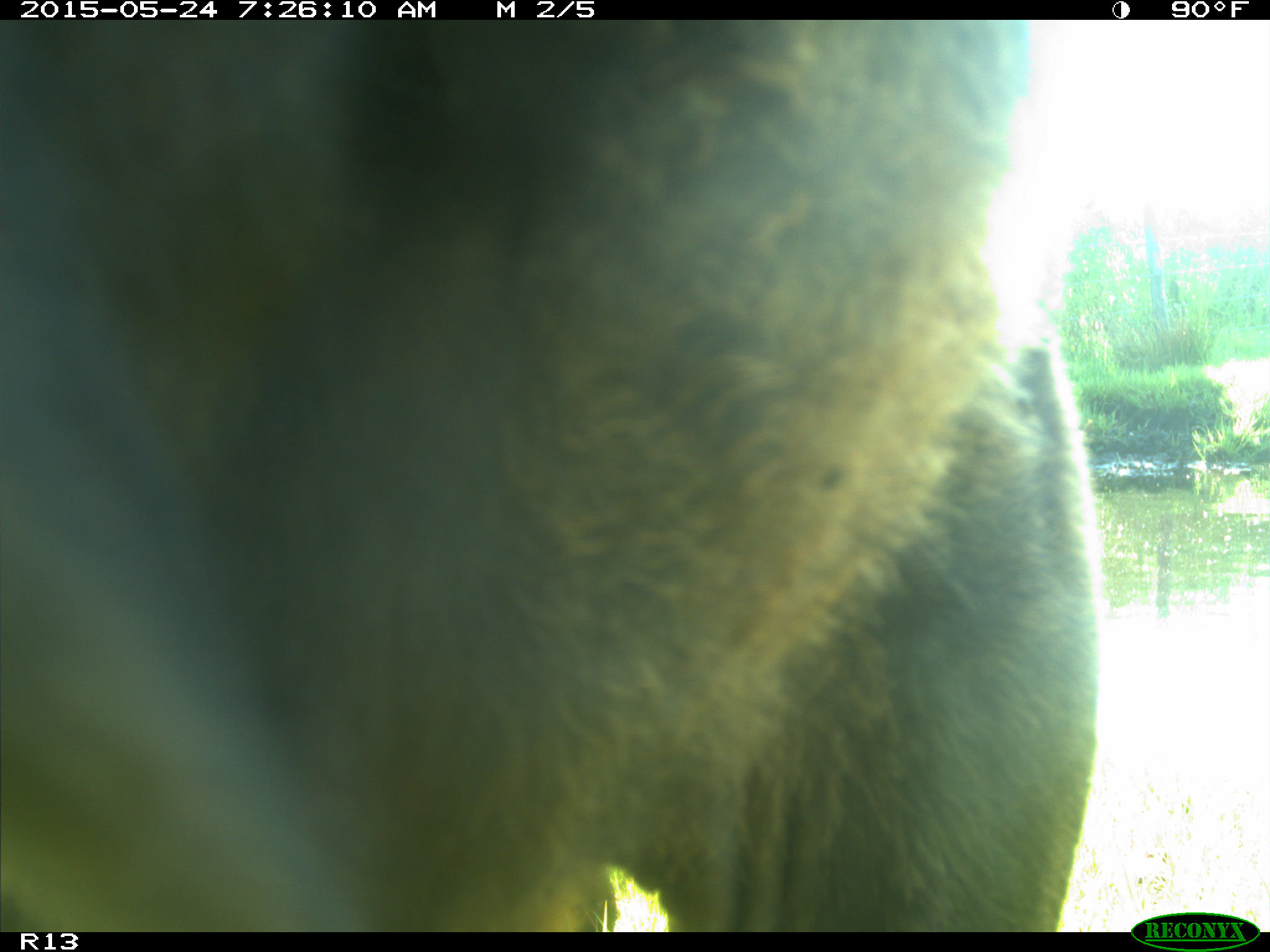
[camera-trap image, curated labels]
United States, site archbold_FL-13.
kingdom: Animalia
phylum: Chordata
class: Mammalia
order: Artiodactyla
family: Bovidae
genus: Bos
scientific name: Bos taurus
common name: domestic cow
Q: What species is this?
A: Bos taurus (domestic cow).